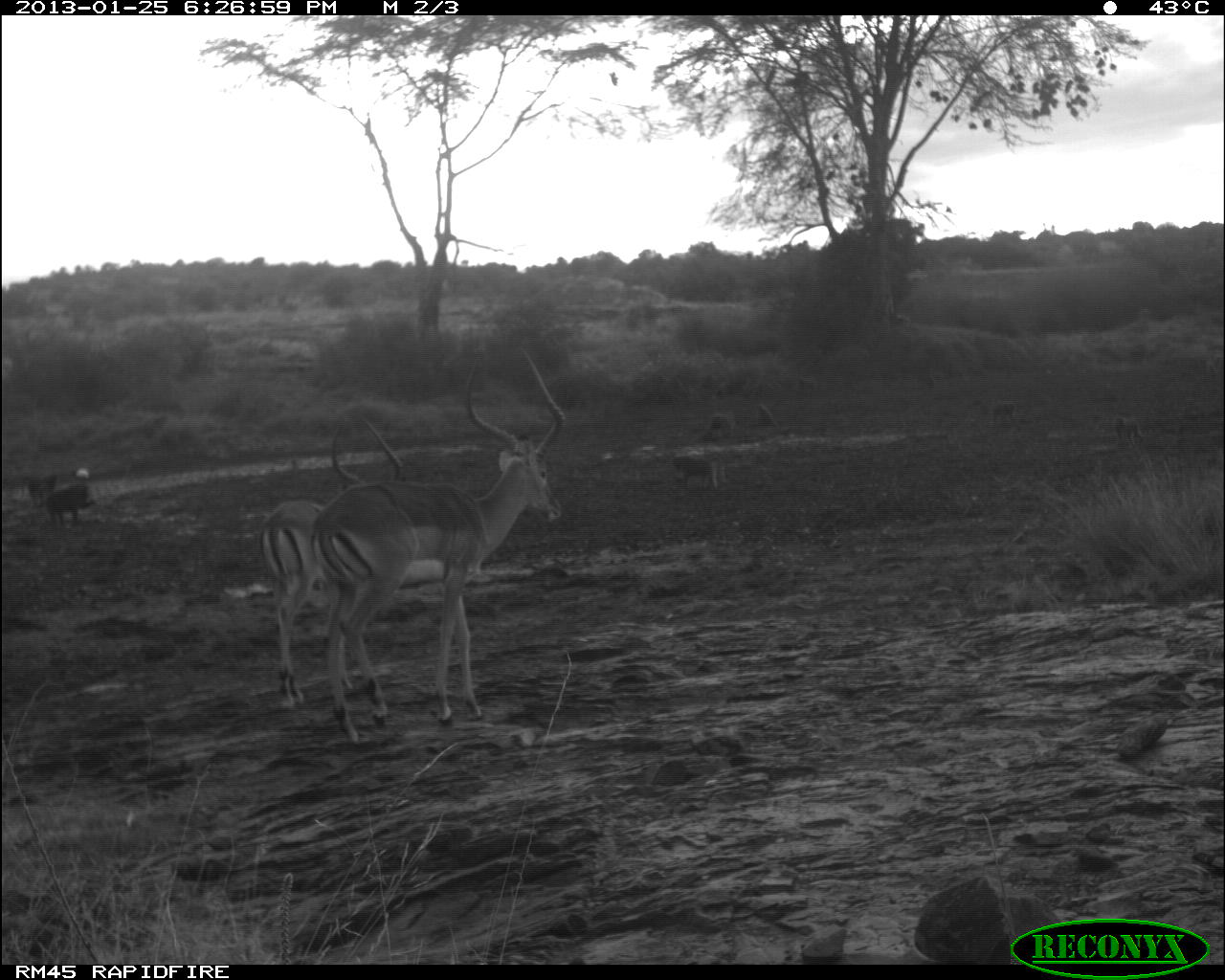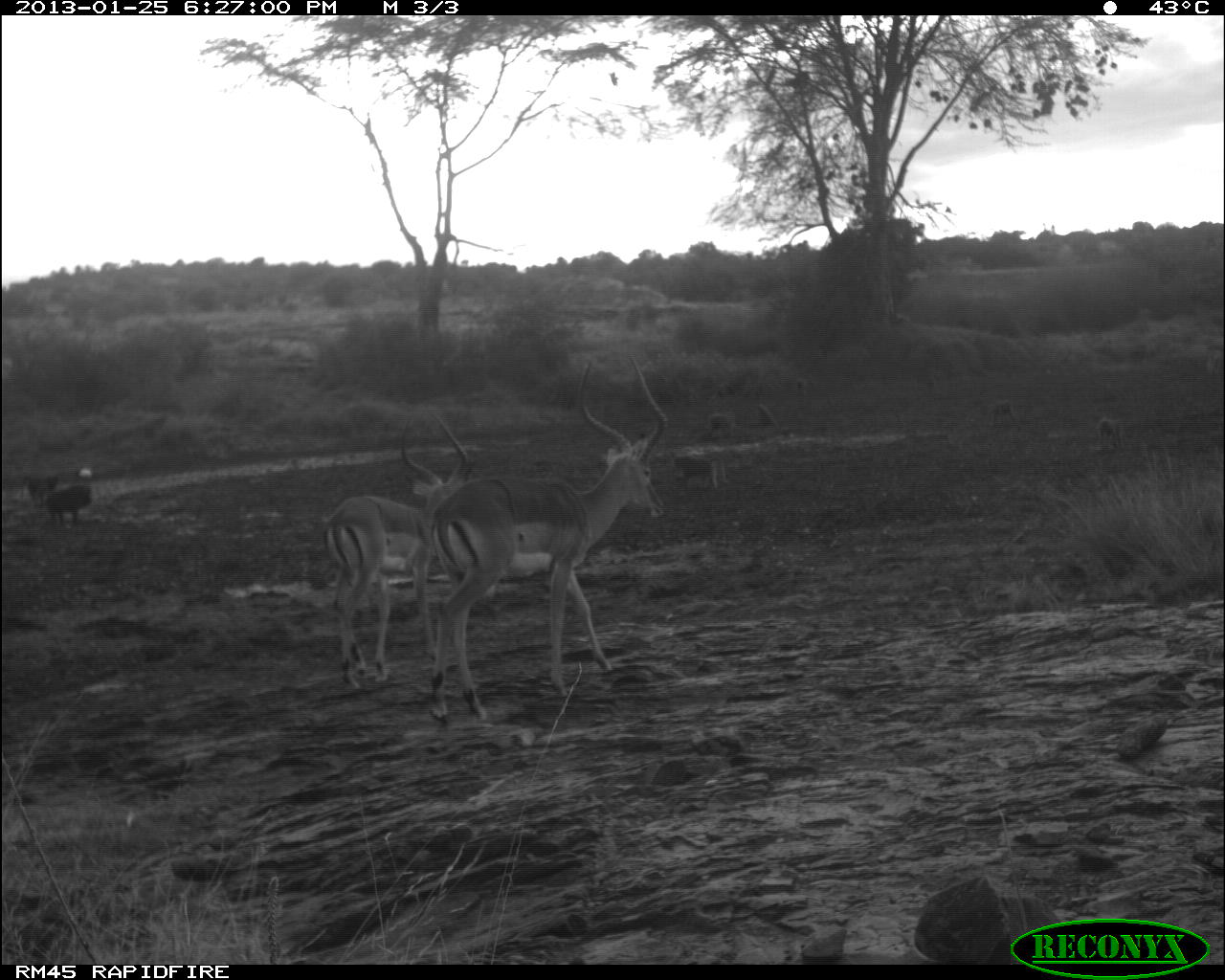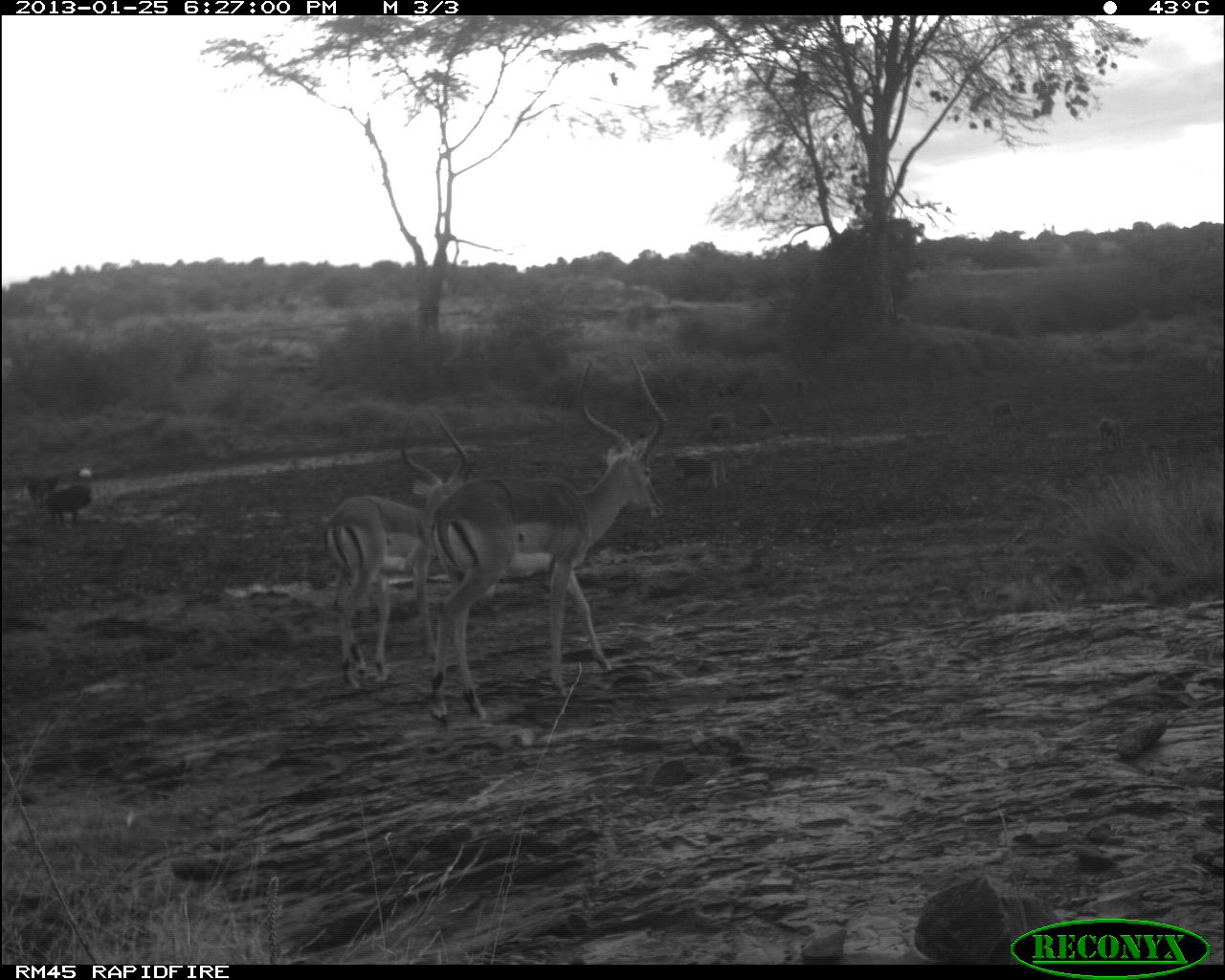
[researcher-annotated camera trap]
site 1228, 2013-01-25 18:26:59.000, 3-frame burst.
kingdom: Animalia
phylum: Chordata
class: Mammalia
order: Primates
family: Cercopithecidae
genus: Papio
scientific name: Papio anubis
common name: olive baboon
Papio anubis (olive baboon), count 7.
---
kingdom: Animalia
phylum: Chordata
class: Mammalia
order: Artiodactyla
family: Bovidae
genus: Aepyceros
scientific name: Aepyceros melampus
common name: impala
Aepyceros melampus (impala), count 2.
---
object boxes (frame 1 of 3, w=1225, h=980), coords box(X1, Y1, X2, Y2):
papio anubis: box(308, 347, 566, 746); box(259, 417, 403, 709); box(39, 480, 96, 526); box(670, 450, 730, 493); box(690, 409, 740, 443); box(19, 472, 59, 507); box(986, 397, 1022, 431); box(1112, 414, 1147, 448); box(754, 404, 778, 430); box(1205, 356, 1220, 376)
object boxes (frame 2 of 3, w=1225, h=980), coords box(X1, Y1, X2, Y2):
papio anubis: box(428, 356, 667, 723); box(318, 409, 477, 692); box(669, 448, 730, 493); box(41, 484, 93, 529); box(12, 471, 60, 511); box(983, 397, 1021, 431); box(1095, 416, 1129, 453); box(705, 410, 738, 438); box(753, 401, 780, 432); box(1205, 354, 1220, 375)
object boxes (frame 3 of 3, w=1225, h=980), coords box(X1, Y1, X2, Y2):
aepyceros melampus: box(429, 351, 670, 727); box(321, 408, 478, 696); box(671, 449, 730, 491); box(43, 483, 95, 528); box(17, 473, 61, 510); box(1092, 416, 1128, 453); box(984, 398, 1023, 432); box(704, 408, 739, 439); box(753, 401, 783, 436); box(1205, 349, 1223, 375)